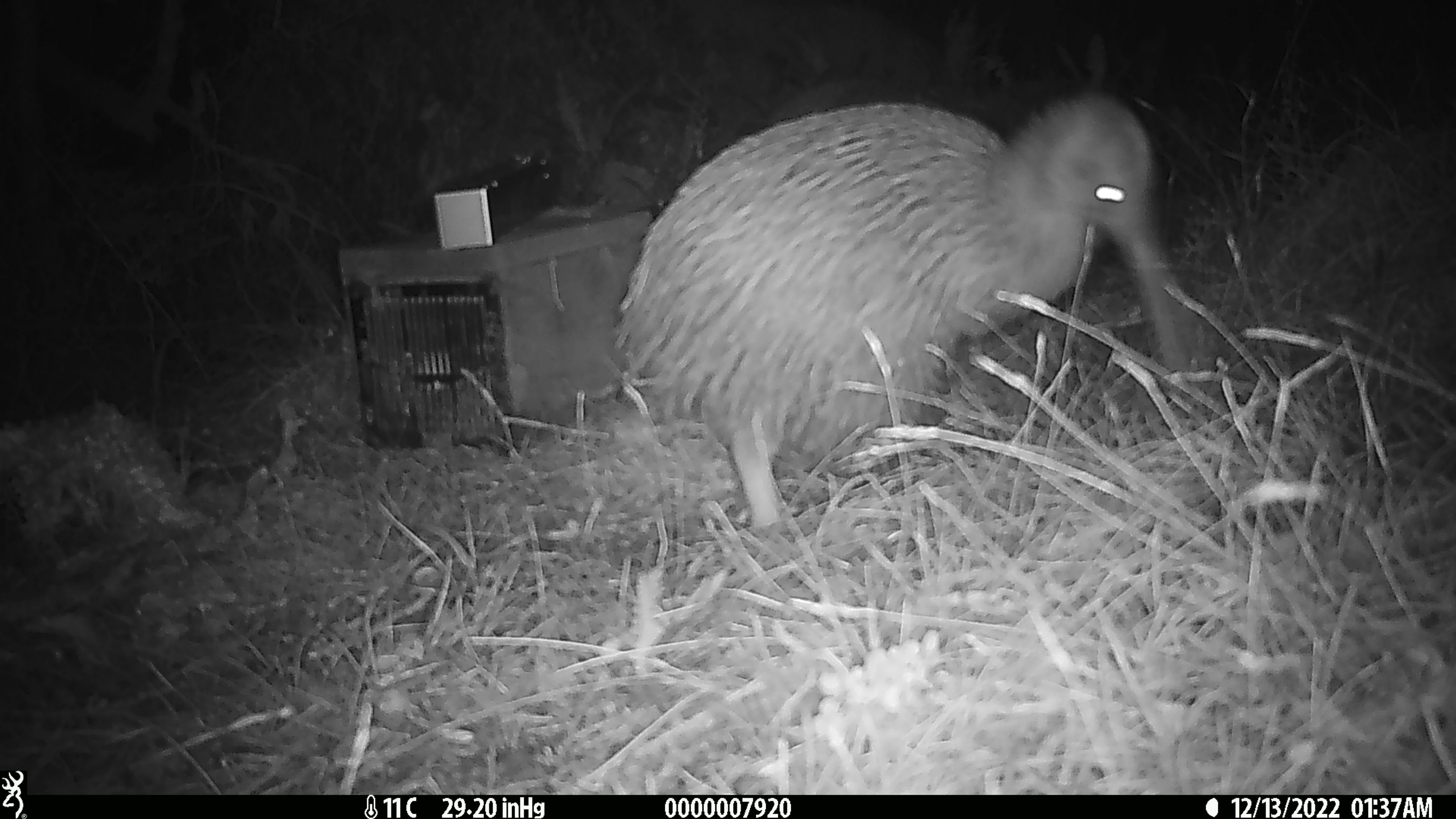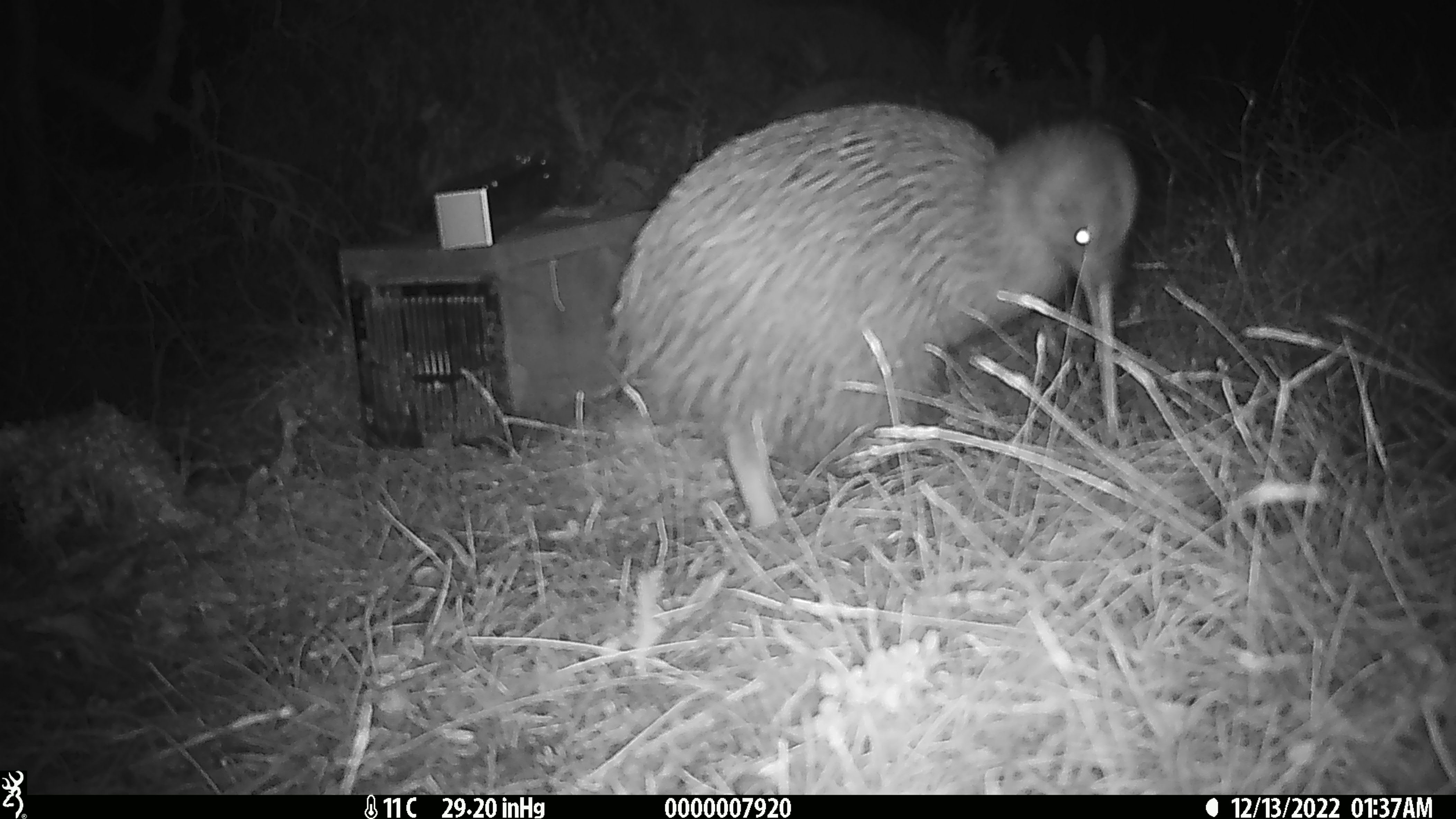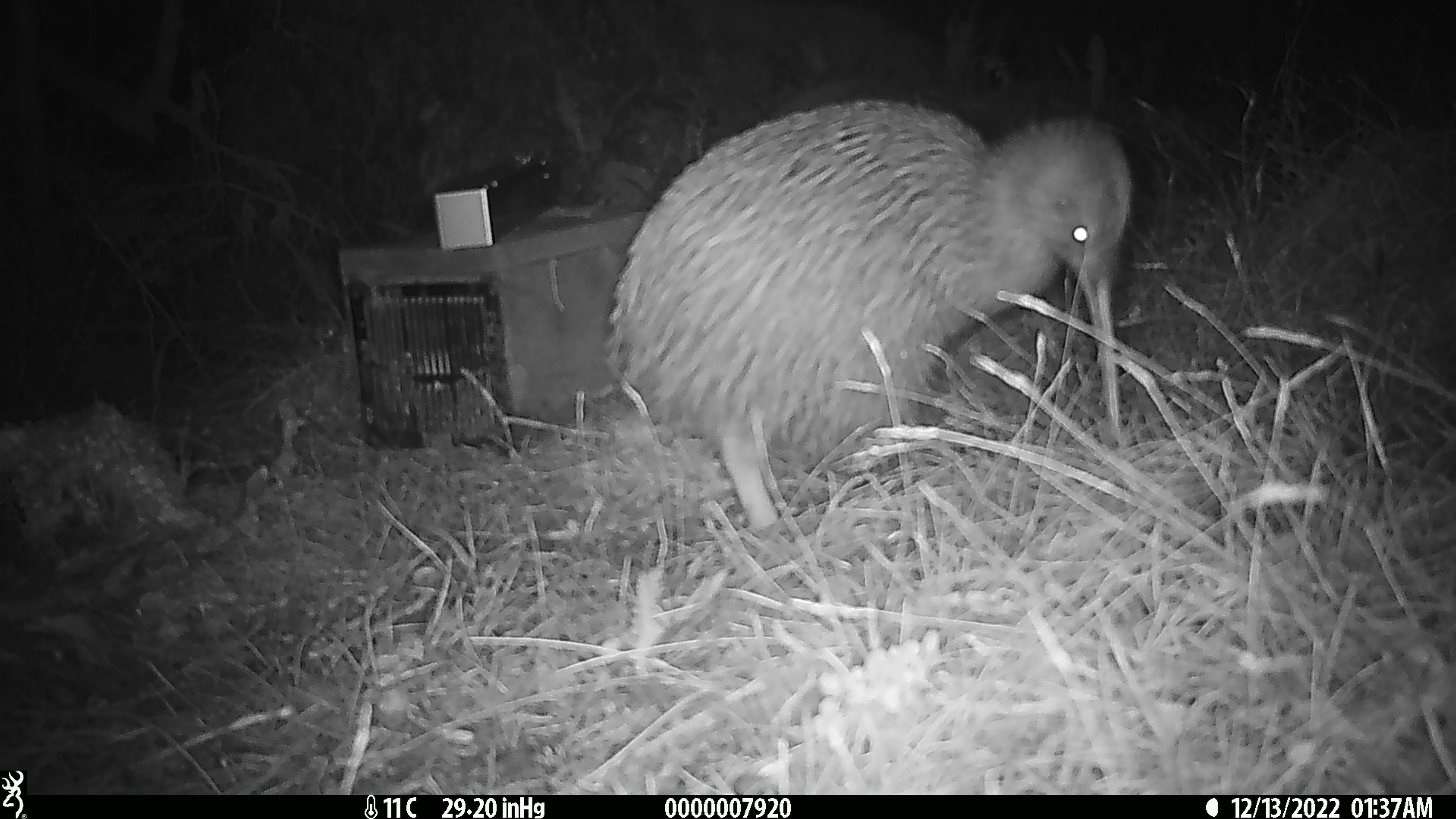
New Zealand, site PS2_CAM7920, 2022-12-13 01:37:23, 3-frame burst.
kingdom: Animalia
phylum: Chordata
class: Aves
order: Apterygiformes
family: Apterygidae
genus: Apteryx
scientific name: Apteryx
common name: kiwi